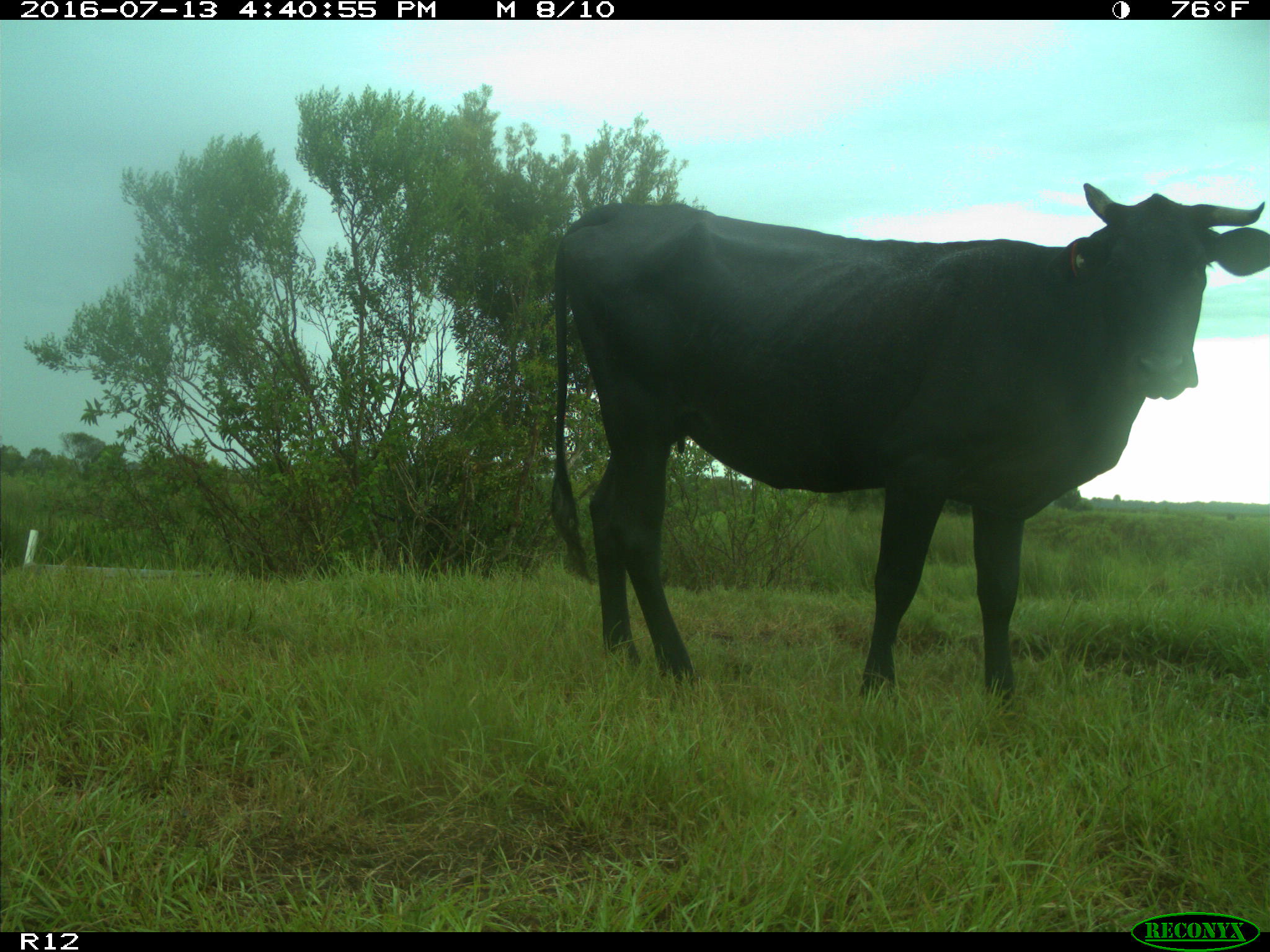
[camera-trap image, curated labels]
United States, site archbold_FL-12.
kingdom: Animalia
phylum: Chordata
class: Mammalia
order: Artiodactyla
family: Bovidae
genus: Bos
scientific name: Bos taurus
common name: domestic cow